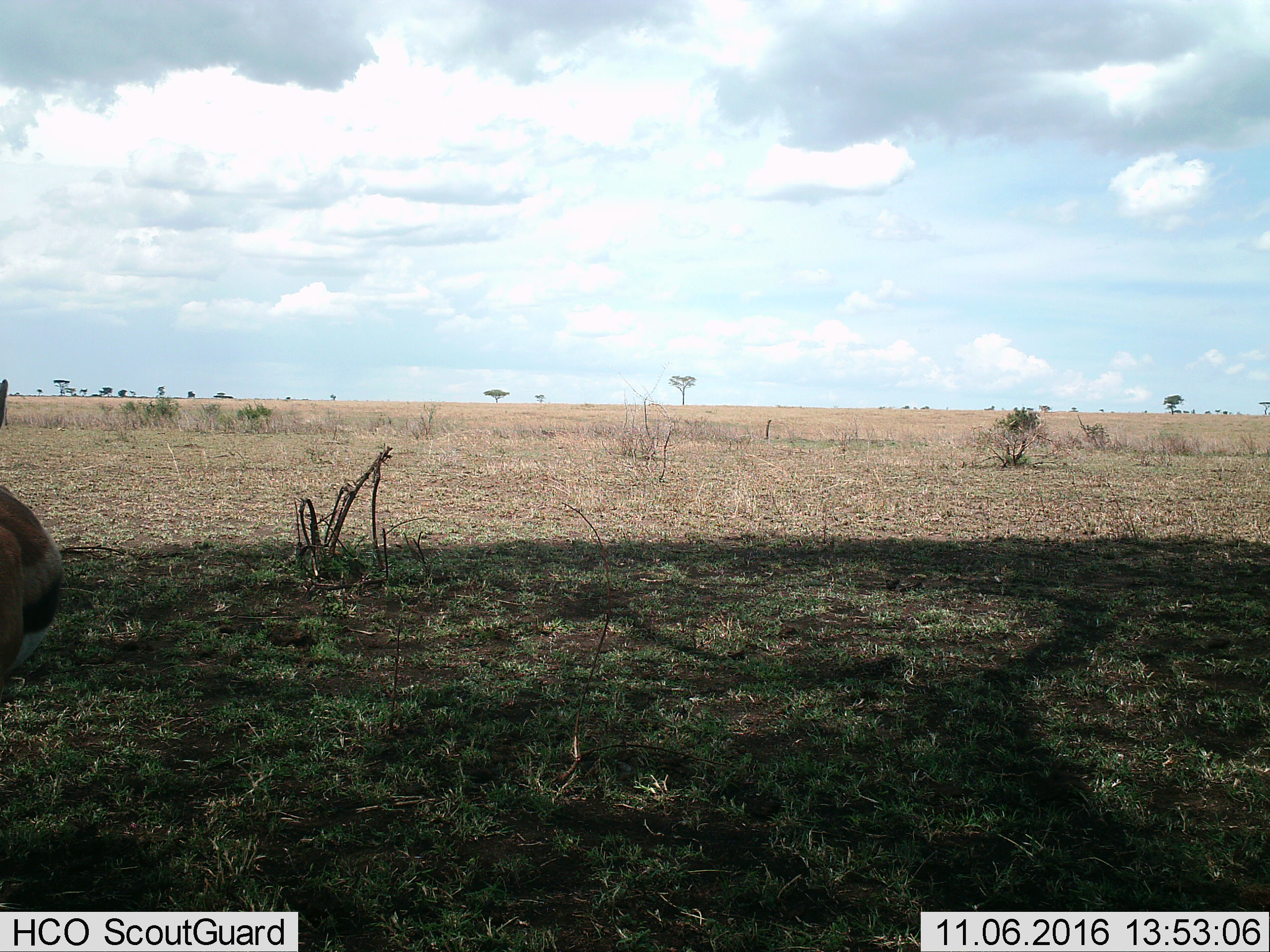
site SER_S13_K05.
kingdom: Animalia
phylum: Chordata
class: Mammalia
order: Artiodactyla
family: Bovidae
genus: Eudorcas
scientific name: Eudorcas thomsonii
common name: thomson's gazelle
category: gazellethomsons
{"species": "gazellethomsons (thomson's gazelle) (Eudorcas thomsonii)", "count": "1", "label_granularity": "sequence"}